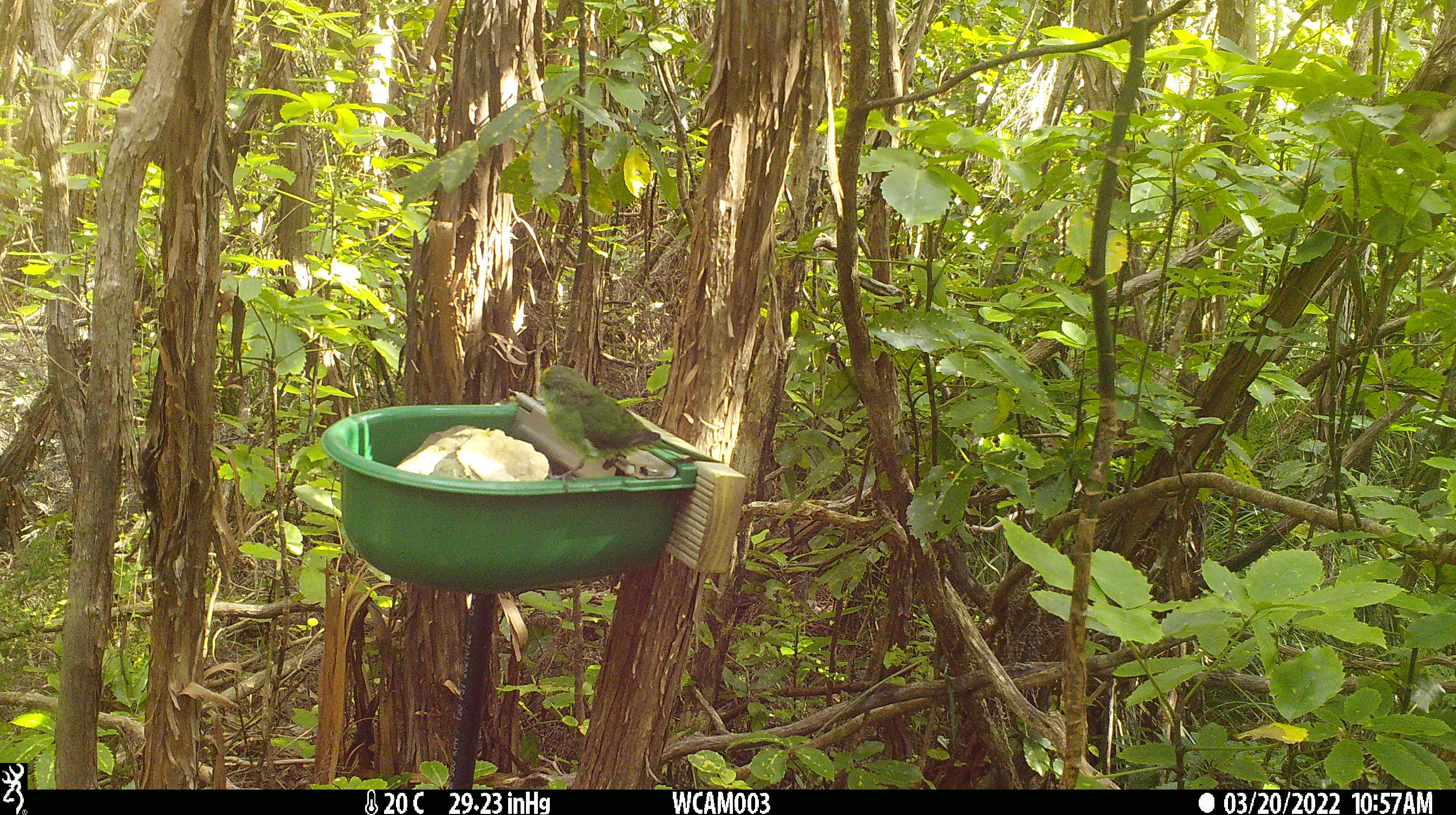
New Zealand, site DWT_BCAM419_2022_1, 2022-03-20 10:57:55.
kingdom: Animalia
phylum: Chordata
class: Aves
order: Psittaciformes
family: Psittaculidae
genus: Cyanoramphus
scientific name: Cyanoramphus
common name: parakeet